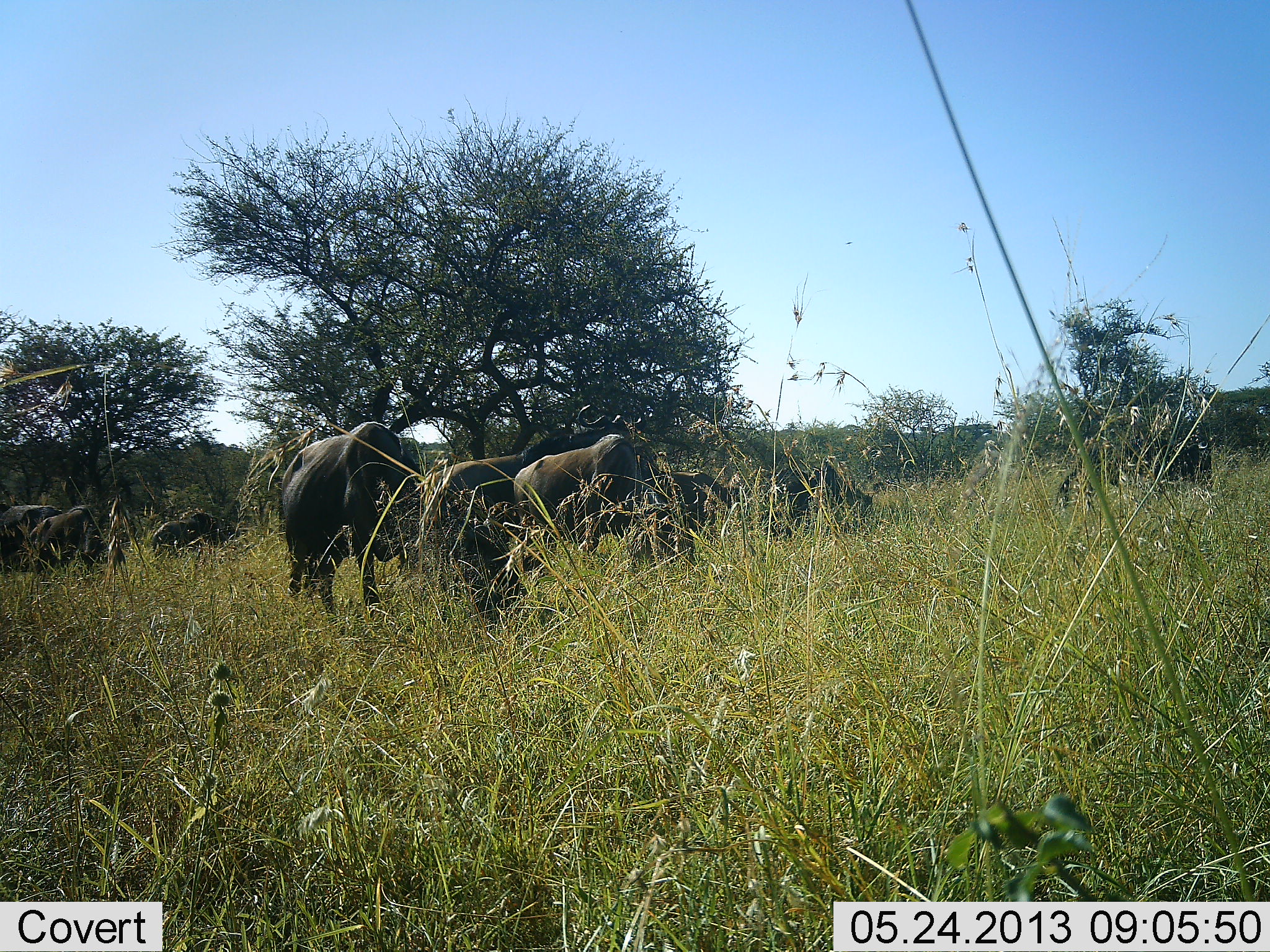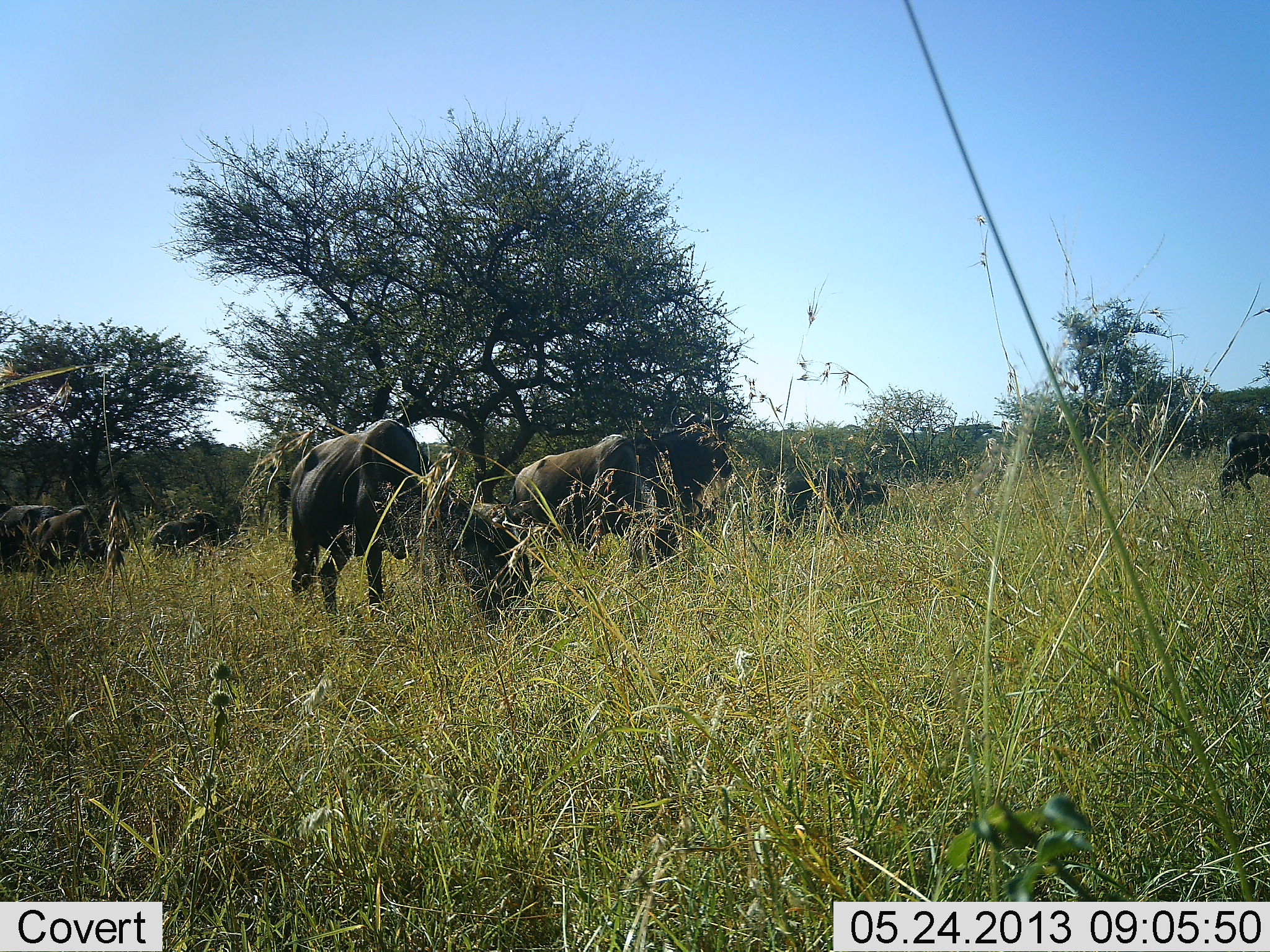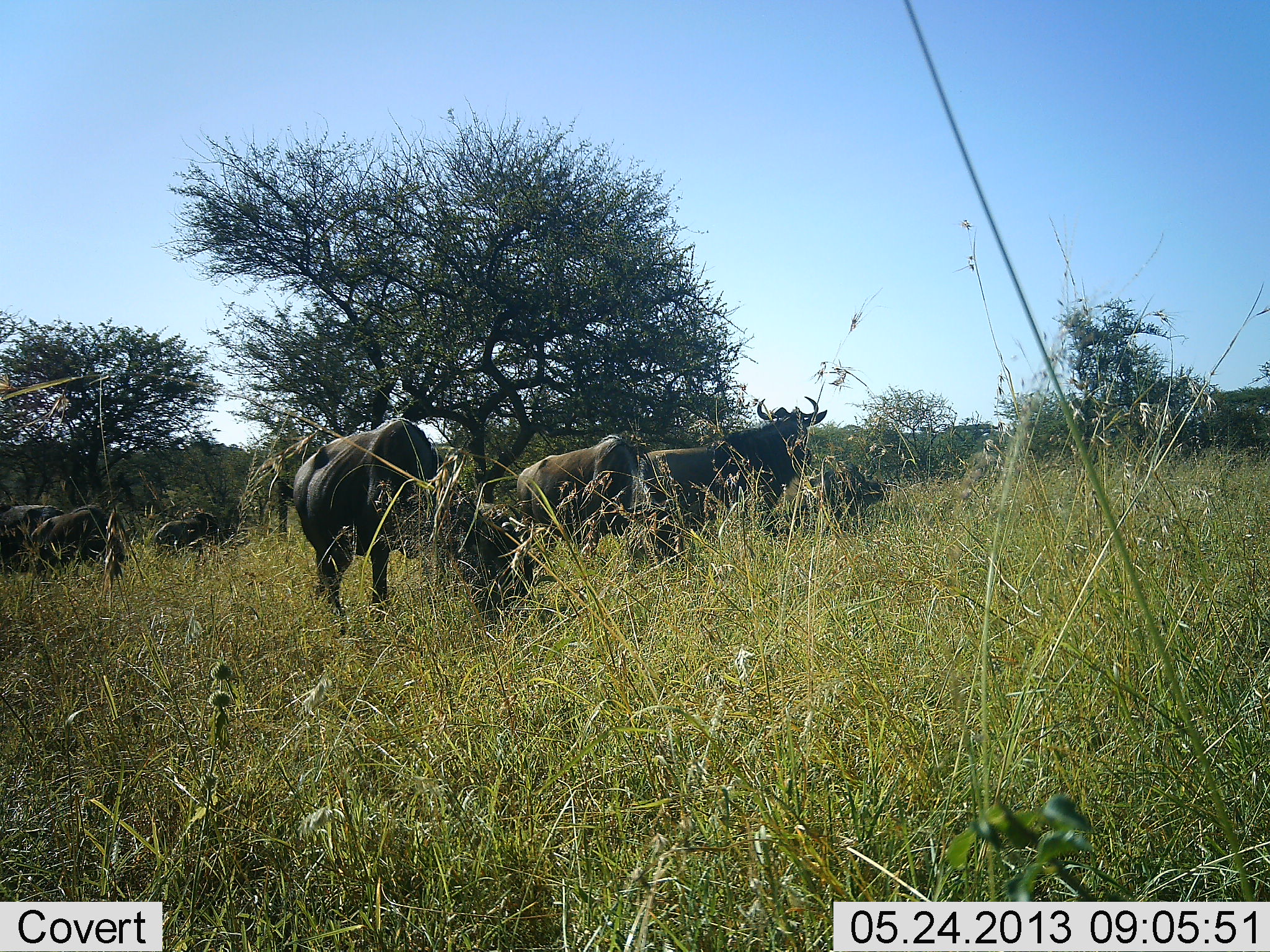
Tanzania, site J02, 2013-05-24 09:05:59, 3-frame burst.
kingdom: Animalia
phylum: Chordata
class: Mammalia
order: Artiodactyla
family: Bovidae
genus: Connochaetes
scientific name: Connochaetes taurinus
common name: blue wildebeest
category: wildebeest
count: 8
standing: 66%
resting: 17%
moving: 69%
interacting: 3%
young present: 0%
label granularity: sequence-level